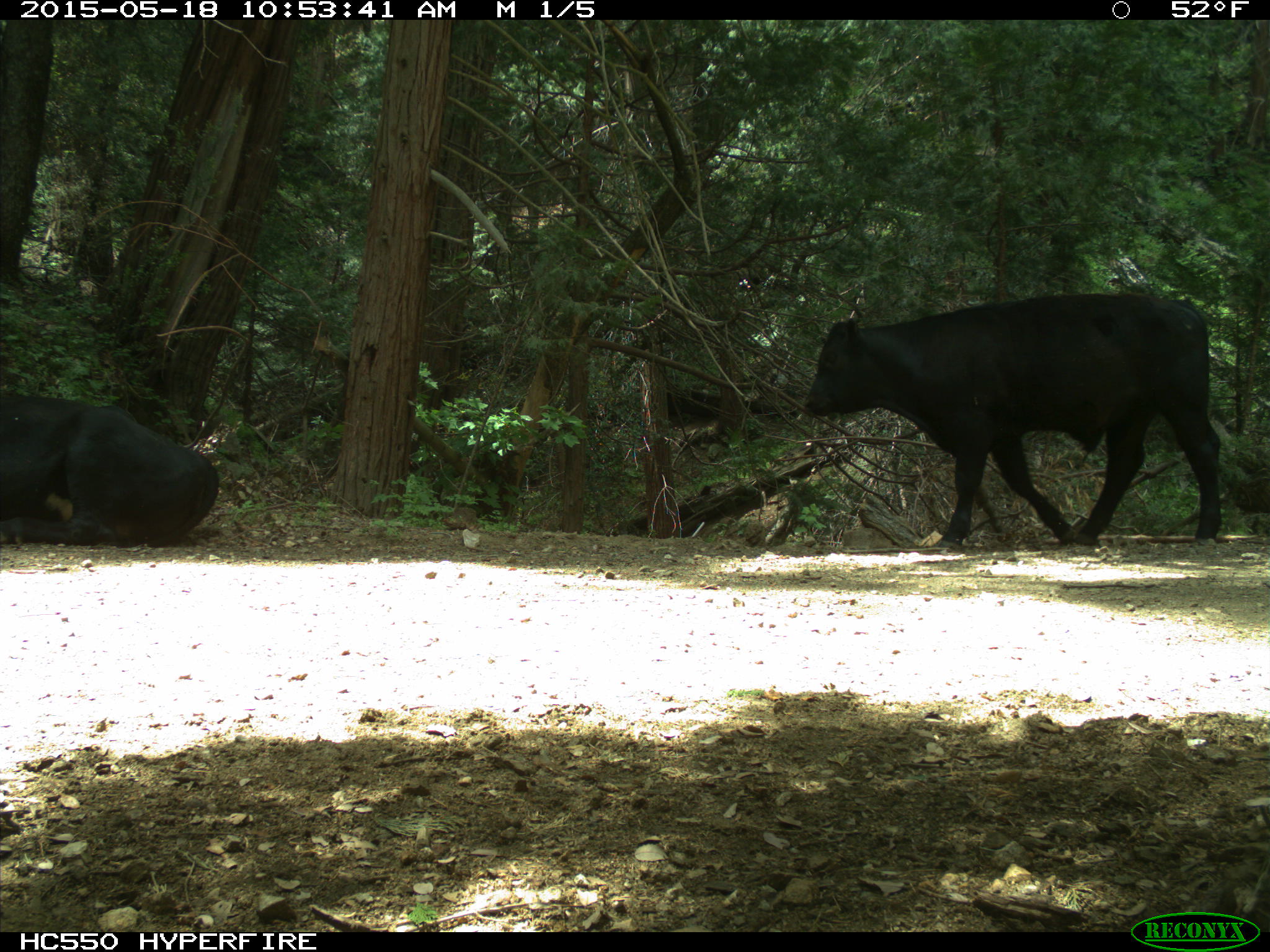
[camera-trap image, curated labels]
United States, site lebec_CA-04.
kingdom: Animalia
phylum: Chordata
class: Mammalia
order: Artiodactyla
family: Bovidae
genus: Bos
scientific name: Bos taurus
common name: domestic cow